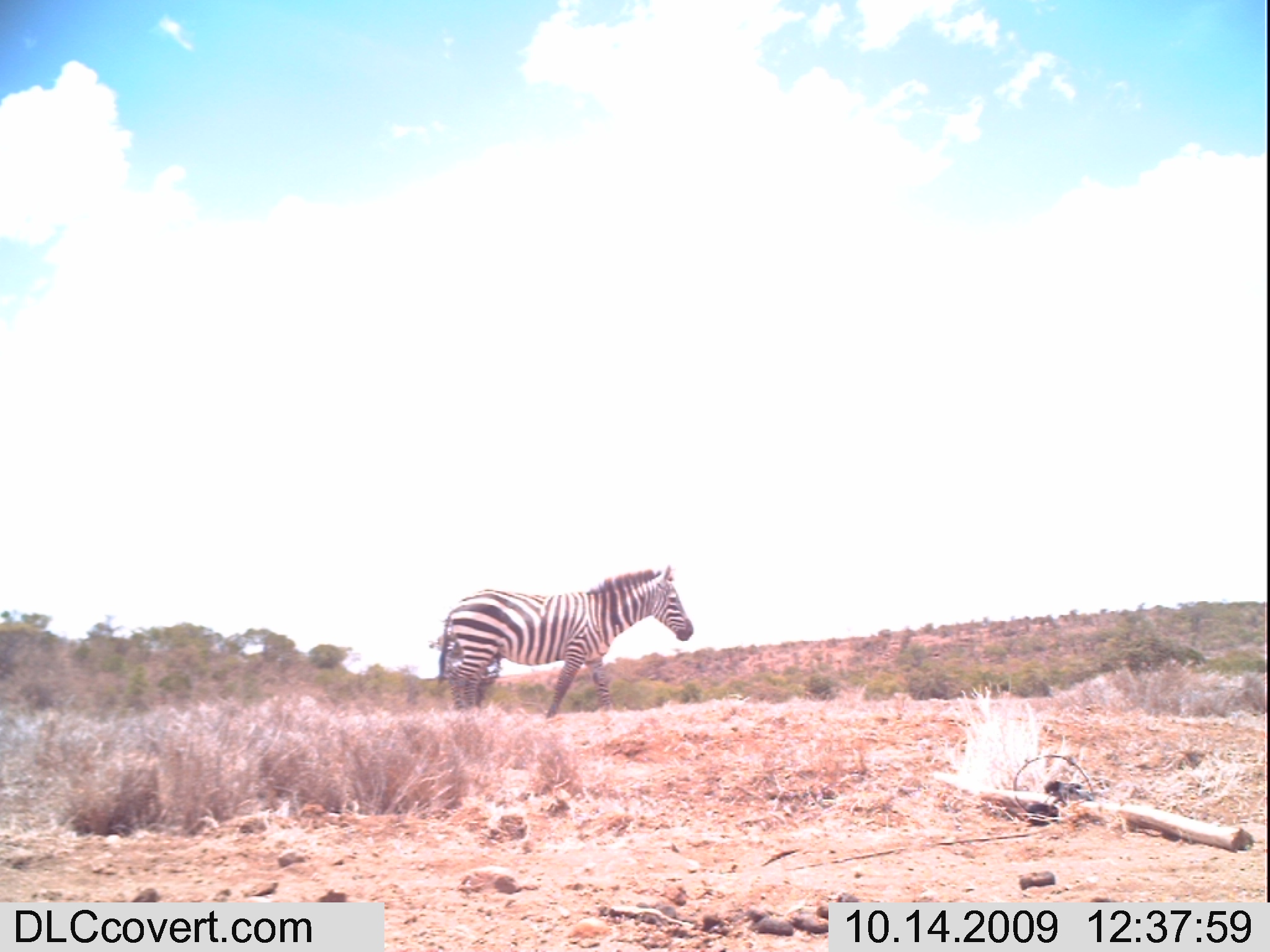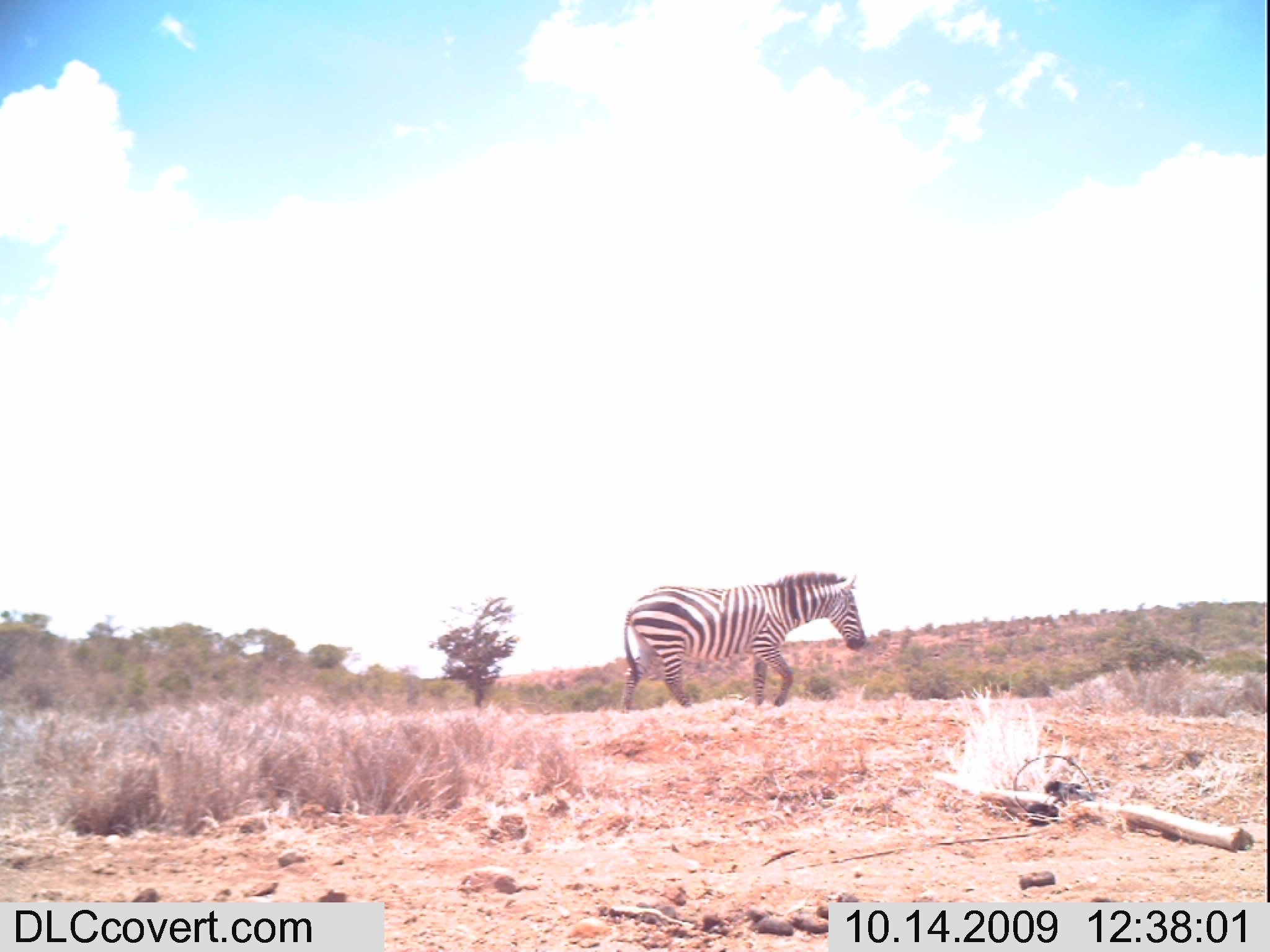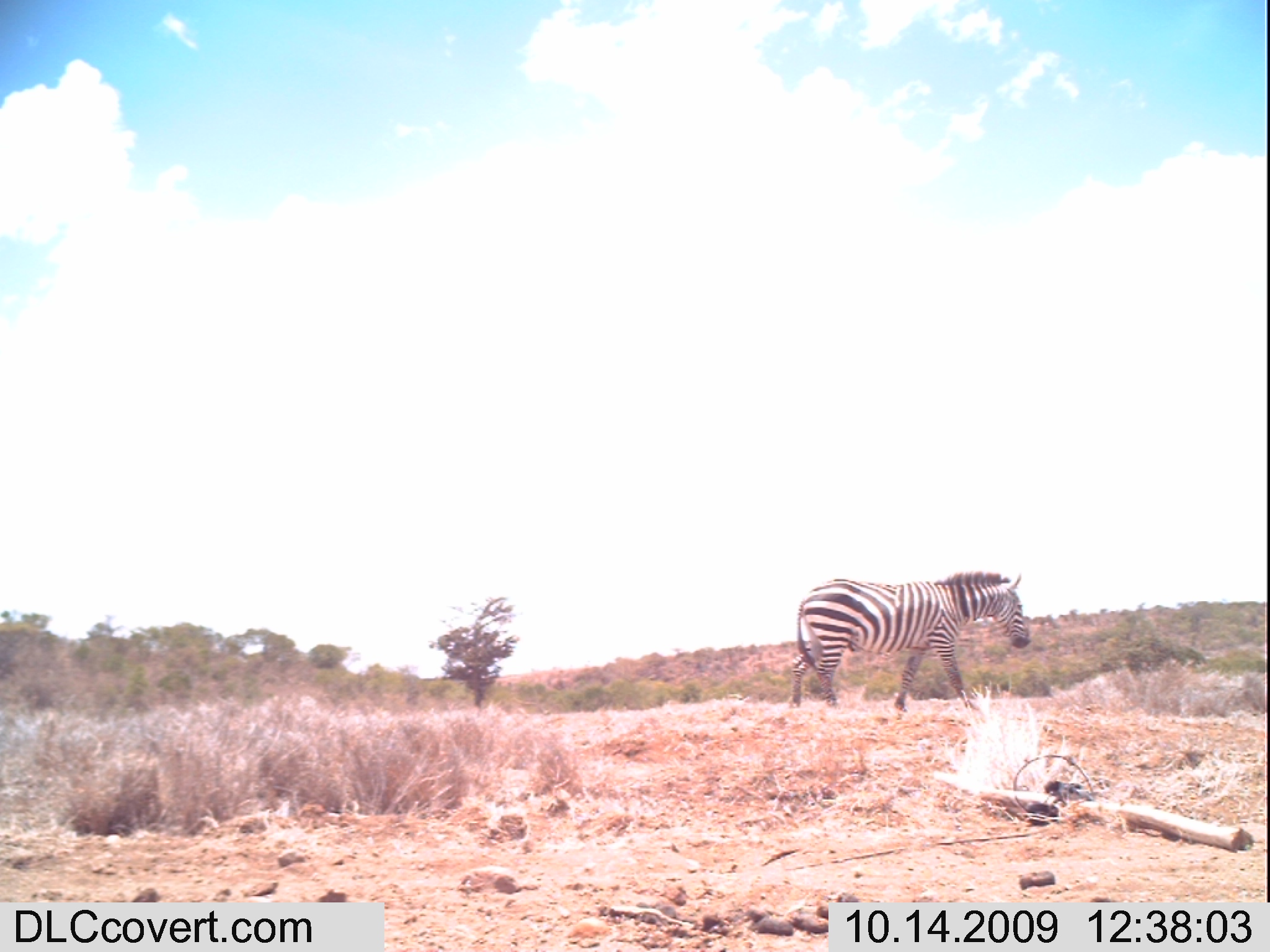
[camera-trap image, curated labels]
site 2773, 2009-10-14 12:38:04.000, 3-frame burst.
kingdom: Animalia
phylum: Chordata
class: Mammalia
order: Perissodactyla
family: Equidae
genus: Equus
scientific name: Equus quagga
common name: plains zebra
Equus quagga (plains zebra), count 1.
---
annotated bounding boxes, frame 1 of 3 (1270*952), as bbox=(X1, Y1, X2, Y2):
equus quagga: bbox=(437, 563, 694, 718)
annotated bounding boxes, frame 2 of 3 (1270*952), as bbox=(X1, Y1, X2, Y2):
equus quagga: bbox=(620, 571, 866, 714)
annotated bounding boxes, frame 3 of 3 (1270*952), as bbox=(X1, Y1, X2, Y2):
equus quagga: bbox=(791, 570, 1030, 712)